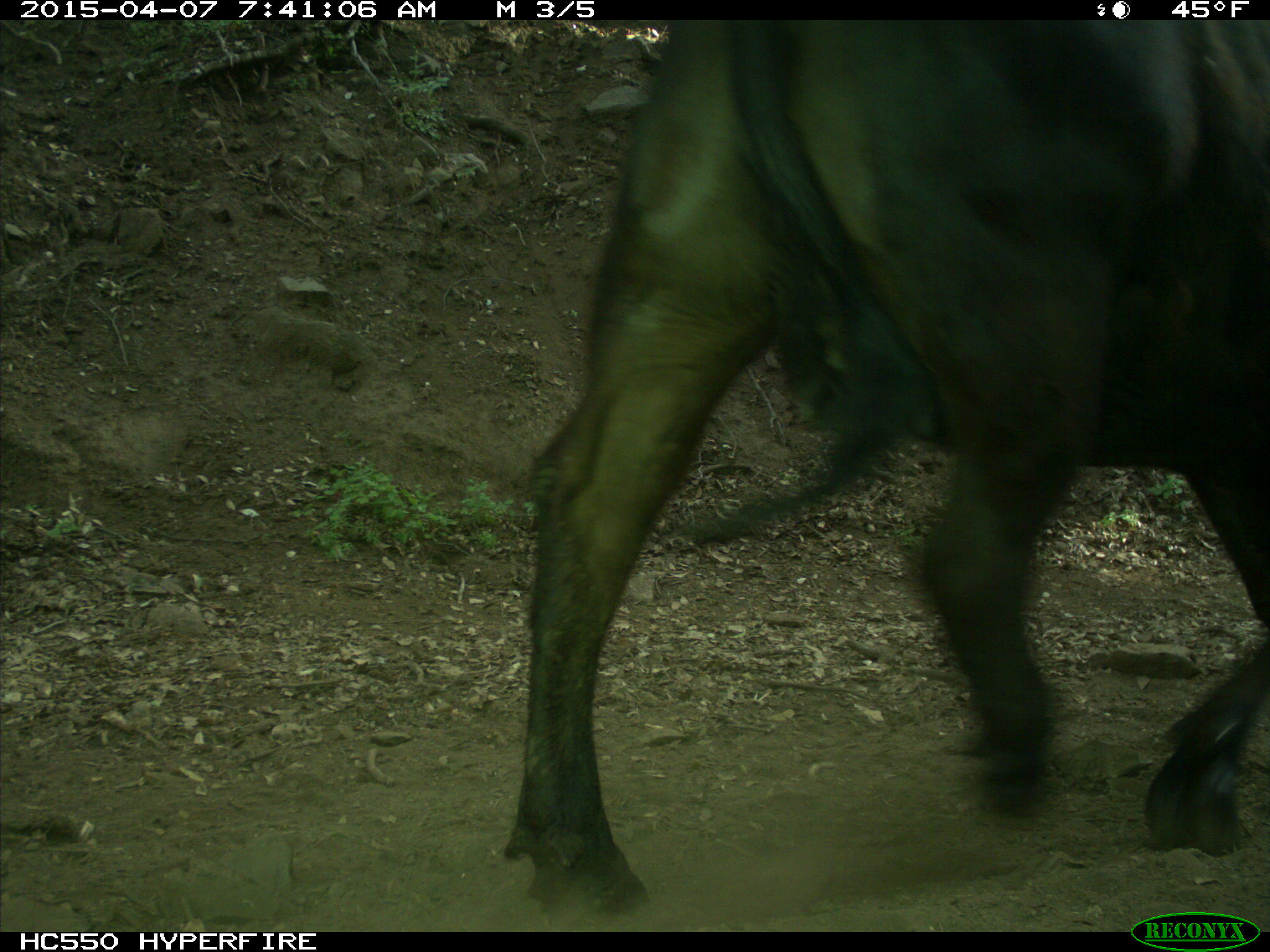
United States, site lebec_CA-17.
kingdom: Animalia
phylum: Chordata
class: Mammalia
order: Artiodactyla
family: Bovidae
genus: Bos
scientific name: Bos taurus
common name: domestic cow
Bos taurus (domestic cow).